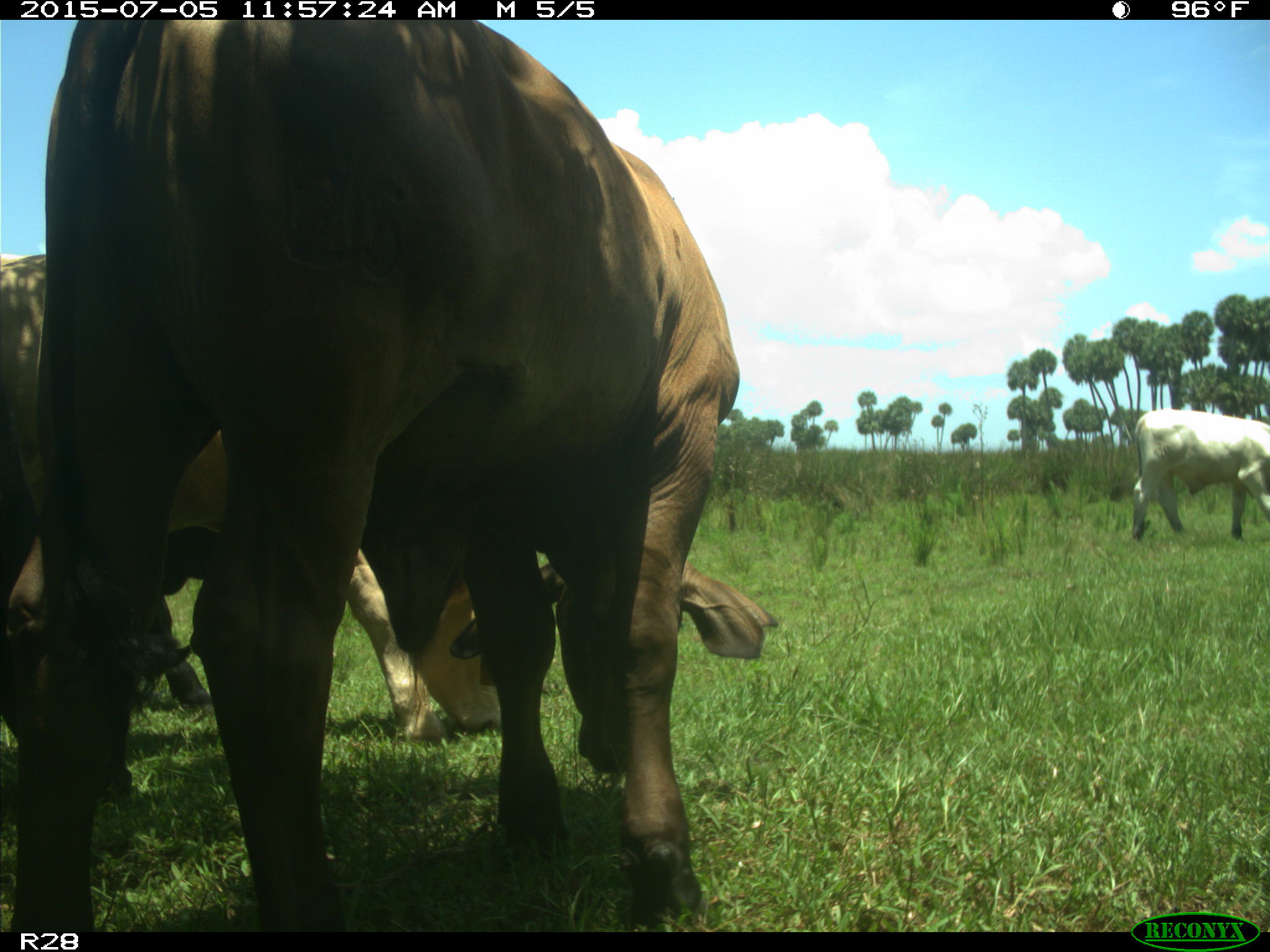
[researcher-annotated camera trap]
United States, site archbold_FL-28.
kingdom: Animalia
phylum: Chordata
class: Mammalia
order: Artiodactyla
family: Bovidae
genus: Bos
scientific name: Bos taurus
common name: domestic cow